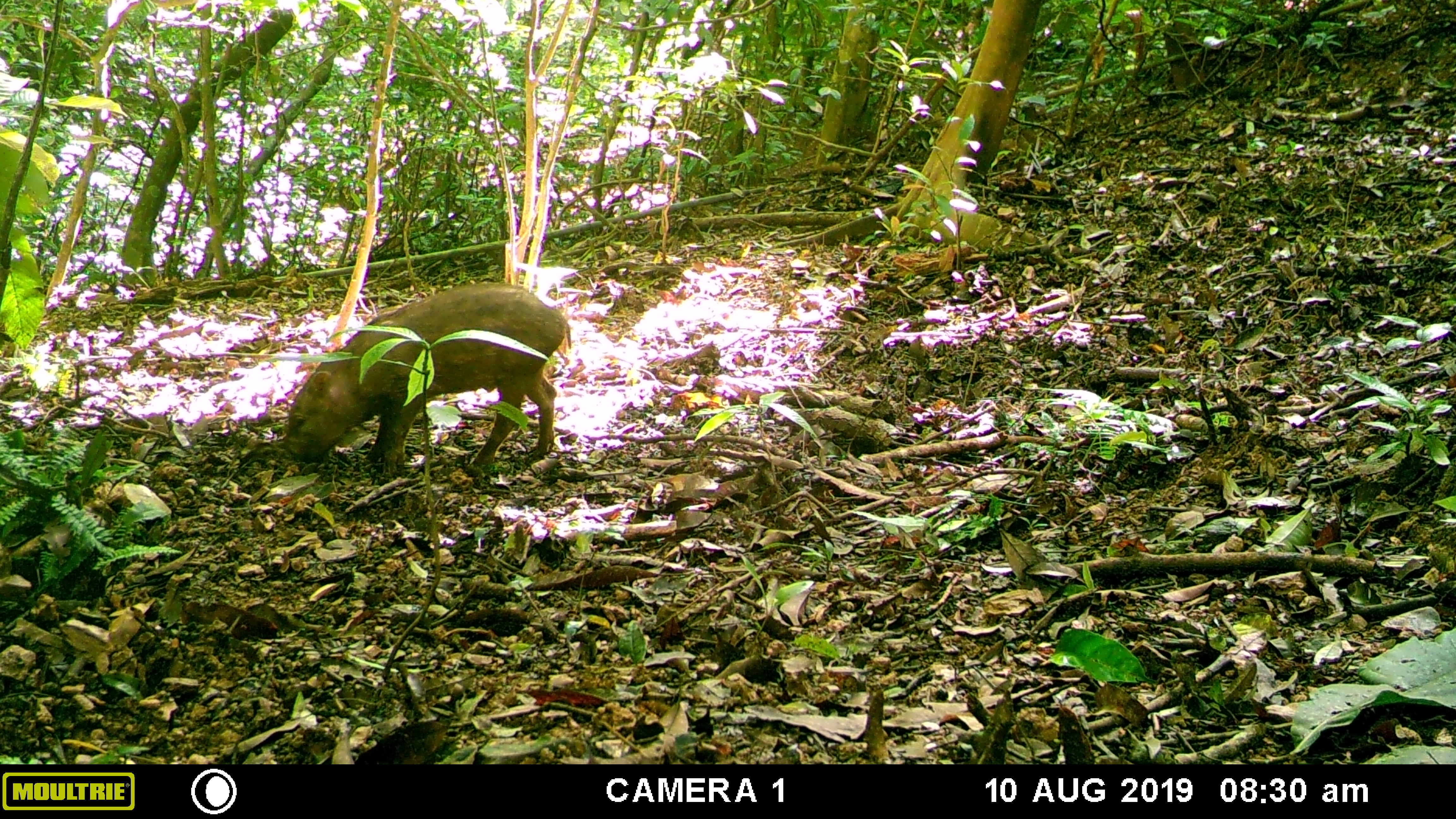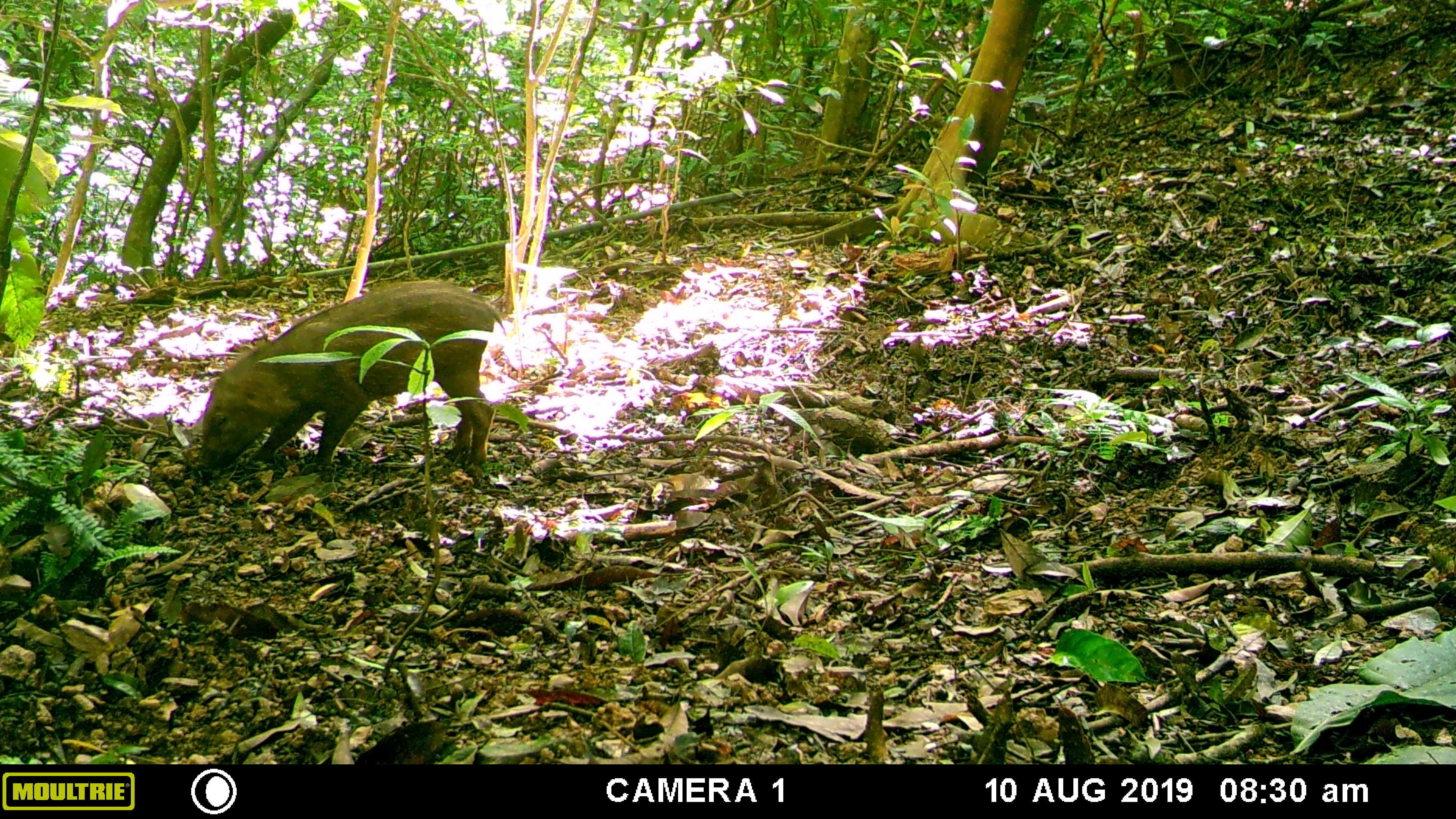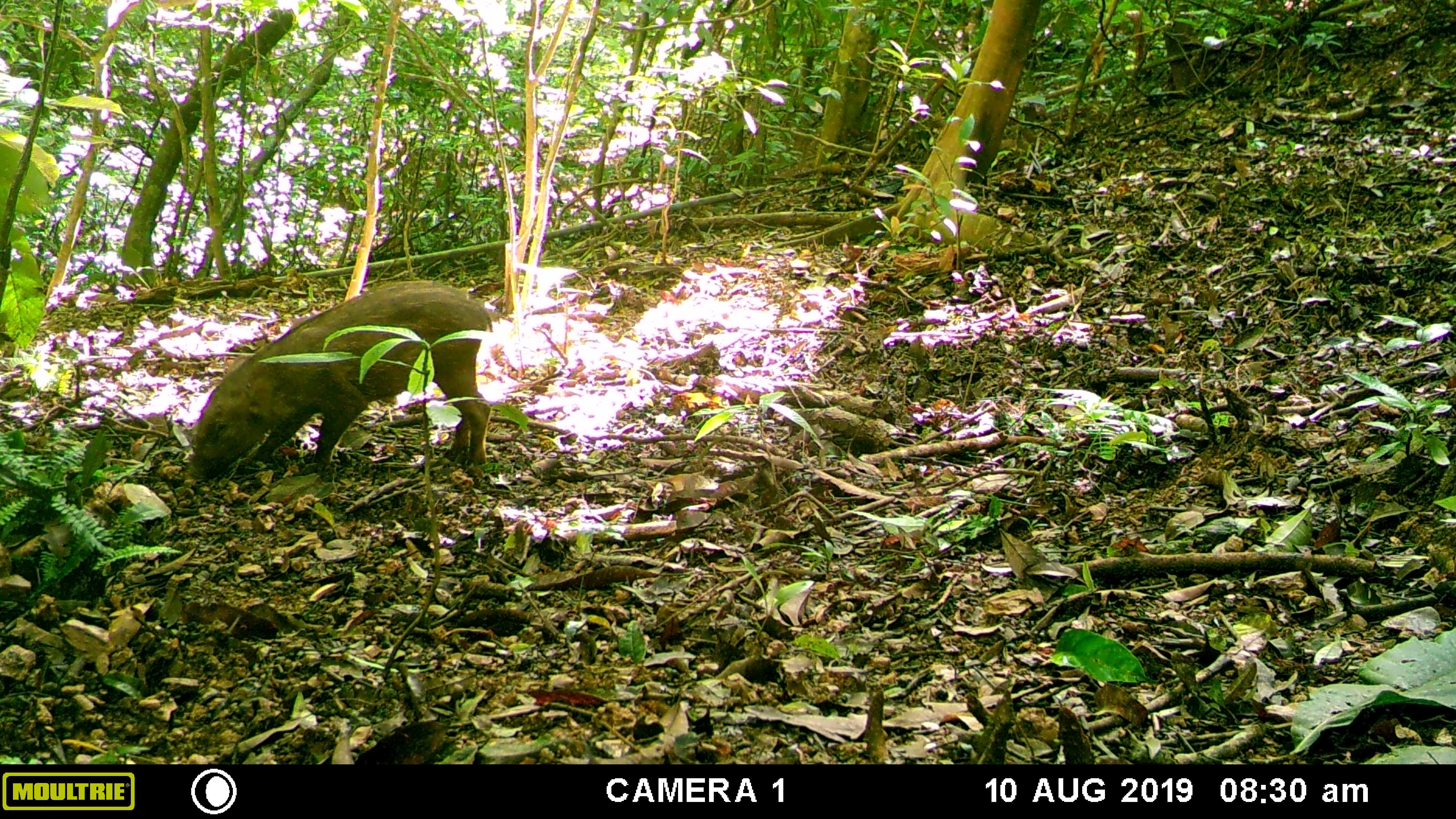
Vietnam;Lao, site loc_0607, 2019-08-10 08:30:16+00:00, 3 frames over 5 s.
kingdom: Animalia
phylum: Chordata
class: Mammalia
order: Artiodactyla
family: Suidae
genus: Sus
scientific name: Sus scrofa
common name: eurasian wild pig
Eurasian wild pig (Sus scrofa). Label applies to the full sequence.